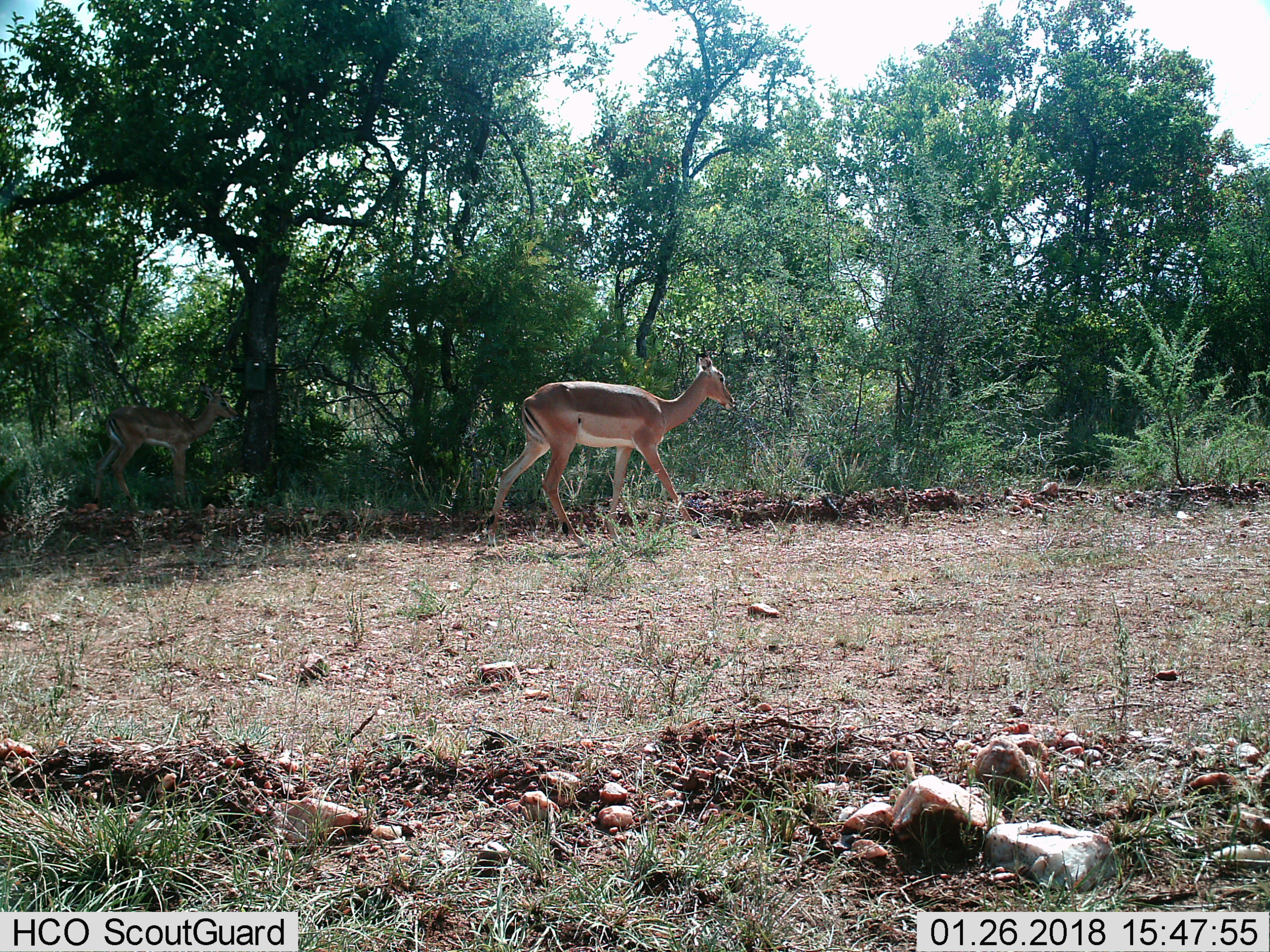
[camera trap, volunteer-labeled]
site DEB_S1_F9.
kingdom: Animalia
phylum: Chordata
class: Mammalia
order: Artiodactyla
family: Bovidae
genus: Aepyceros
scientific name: Aepyceros melampus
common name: impala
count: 2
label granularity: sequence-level